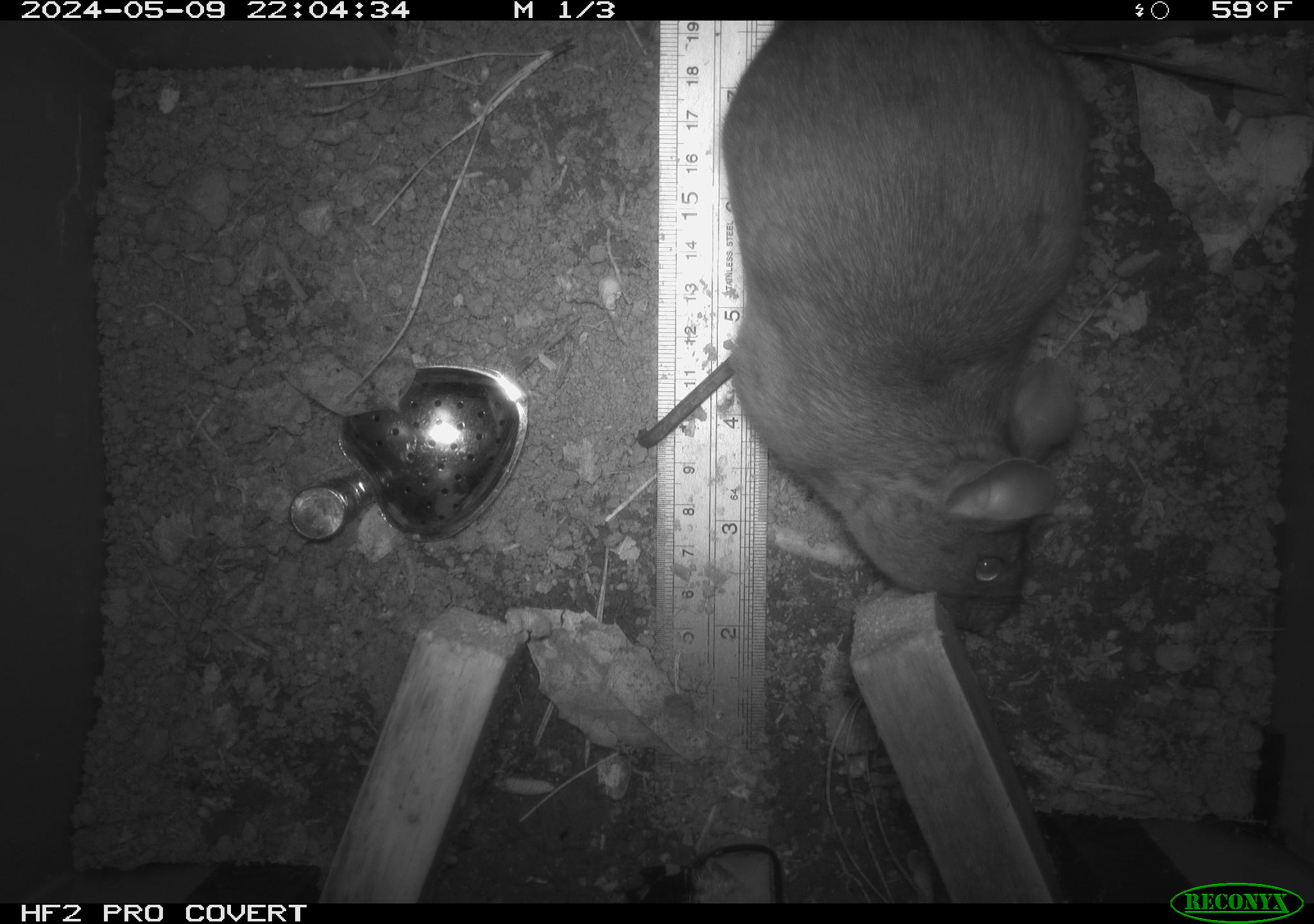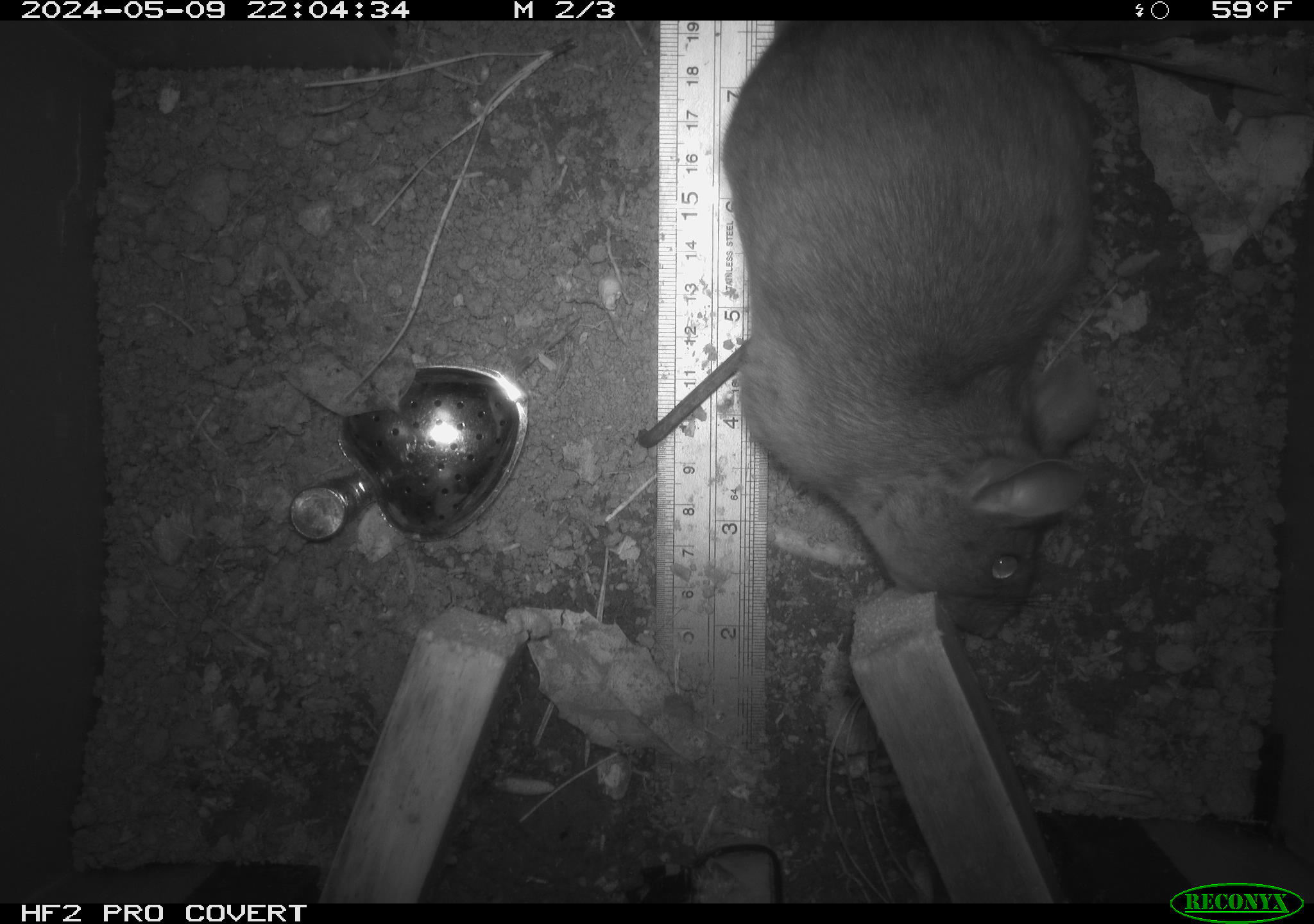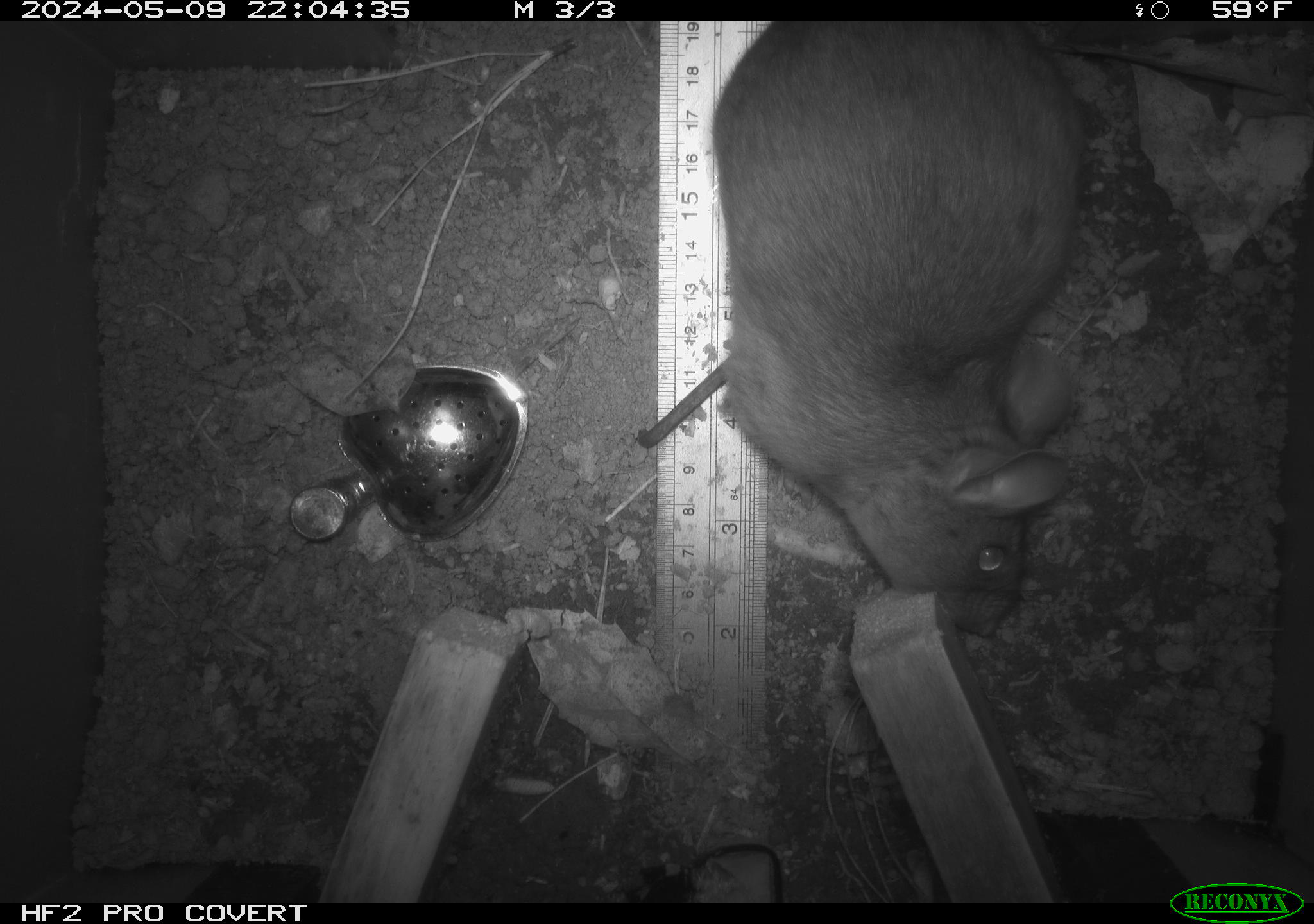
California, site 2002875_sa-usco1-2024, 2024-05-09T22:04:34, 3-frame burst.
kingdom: Animalia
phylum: Chordata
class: Mammalia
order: Rodentia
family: Cricetidae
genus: Neotoma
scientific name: Neotoma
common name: pack rat or woodrat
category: neotoma species